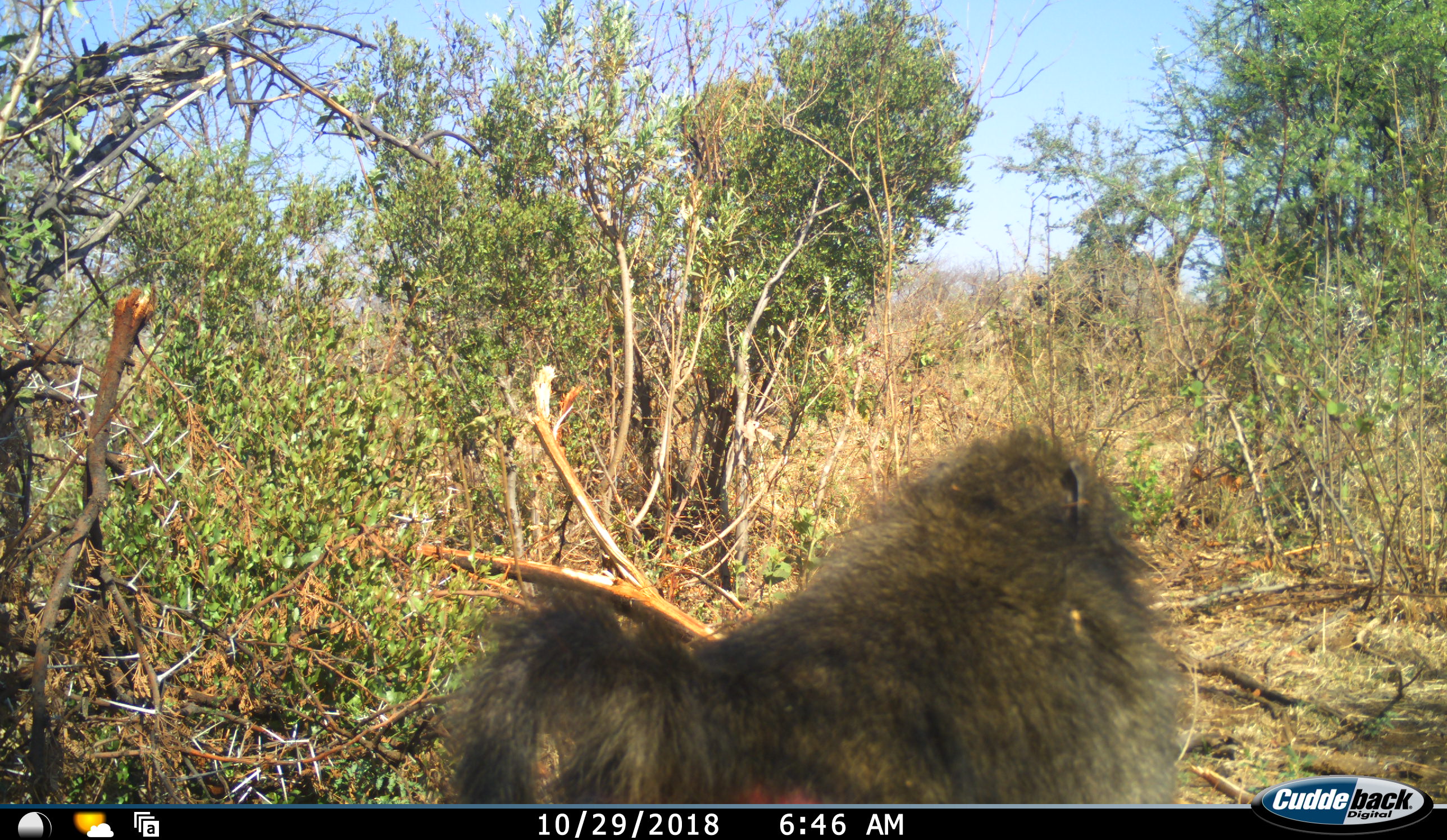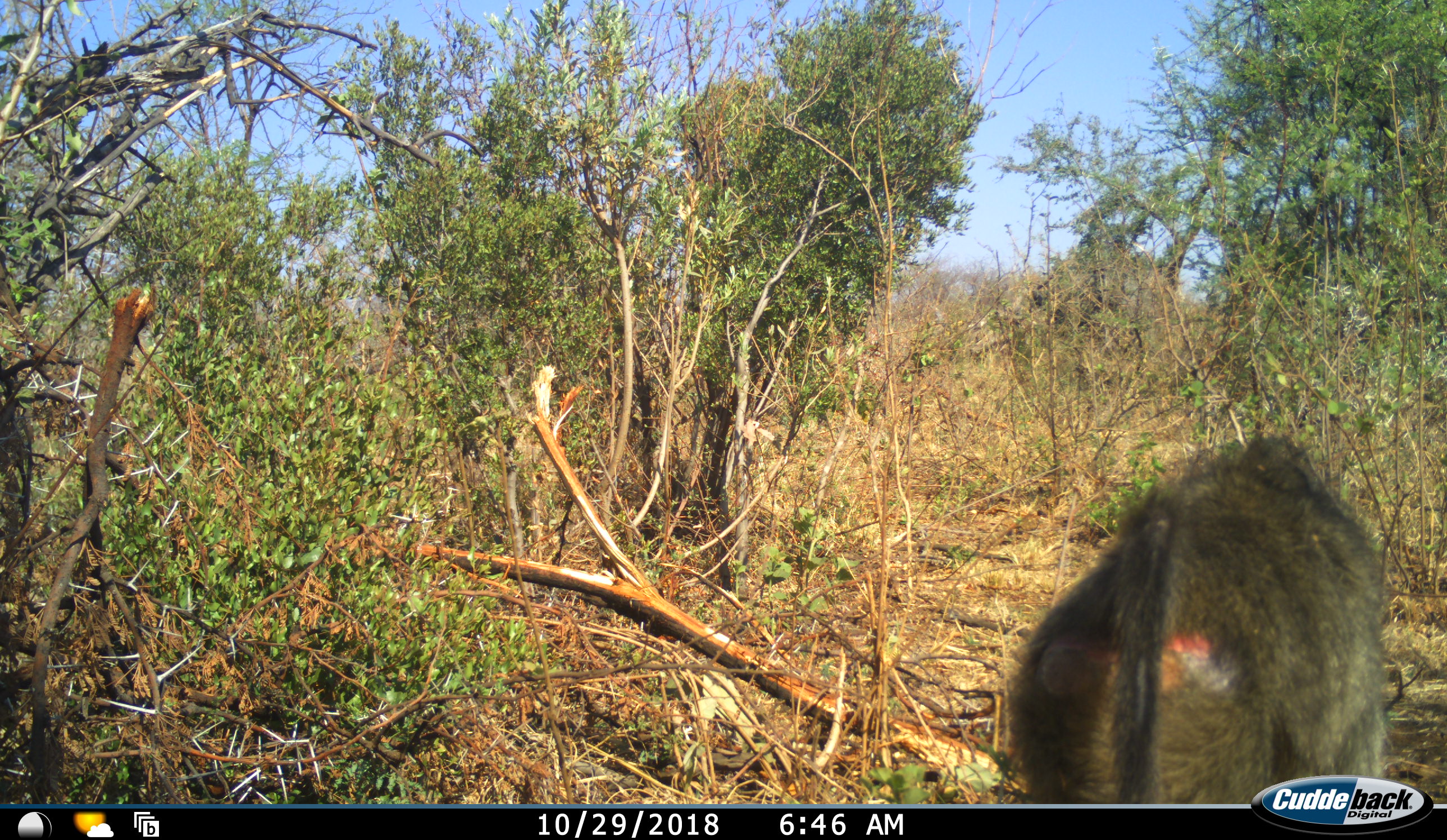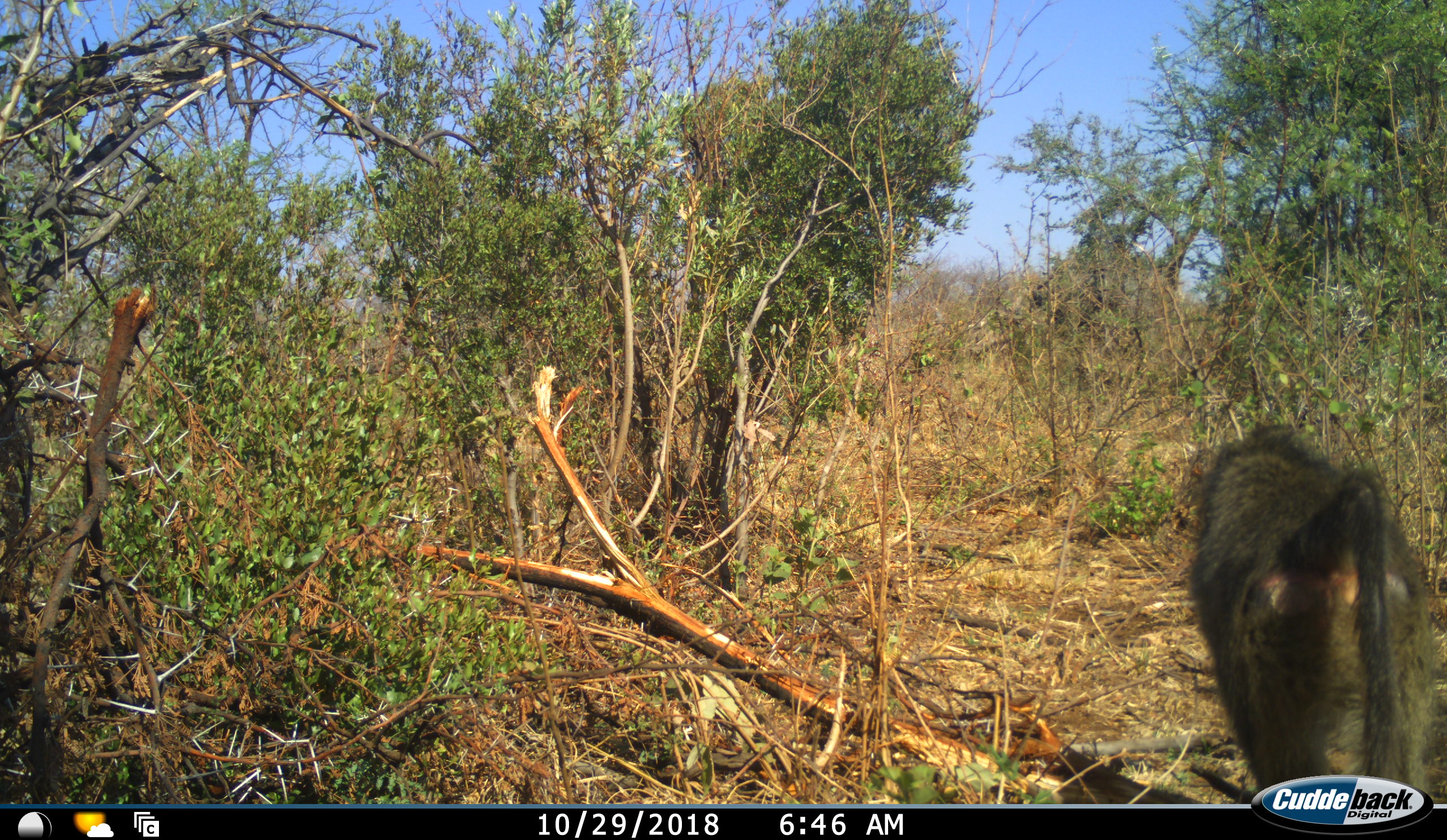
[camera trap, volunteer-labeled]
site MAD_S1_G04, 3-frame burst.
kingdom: Animalia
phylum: Chordata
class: Mammalia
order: Primates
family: Cercopithecidae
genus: Papio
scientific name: Papio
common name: baboon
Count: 1.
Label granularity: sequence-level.